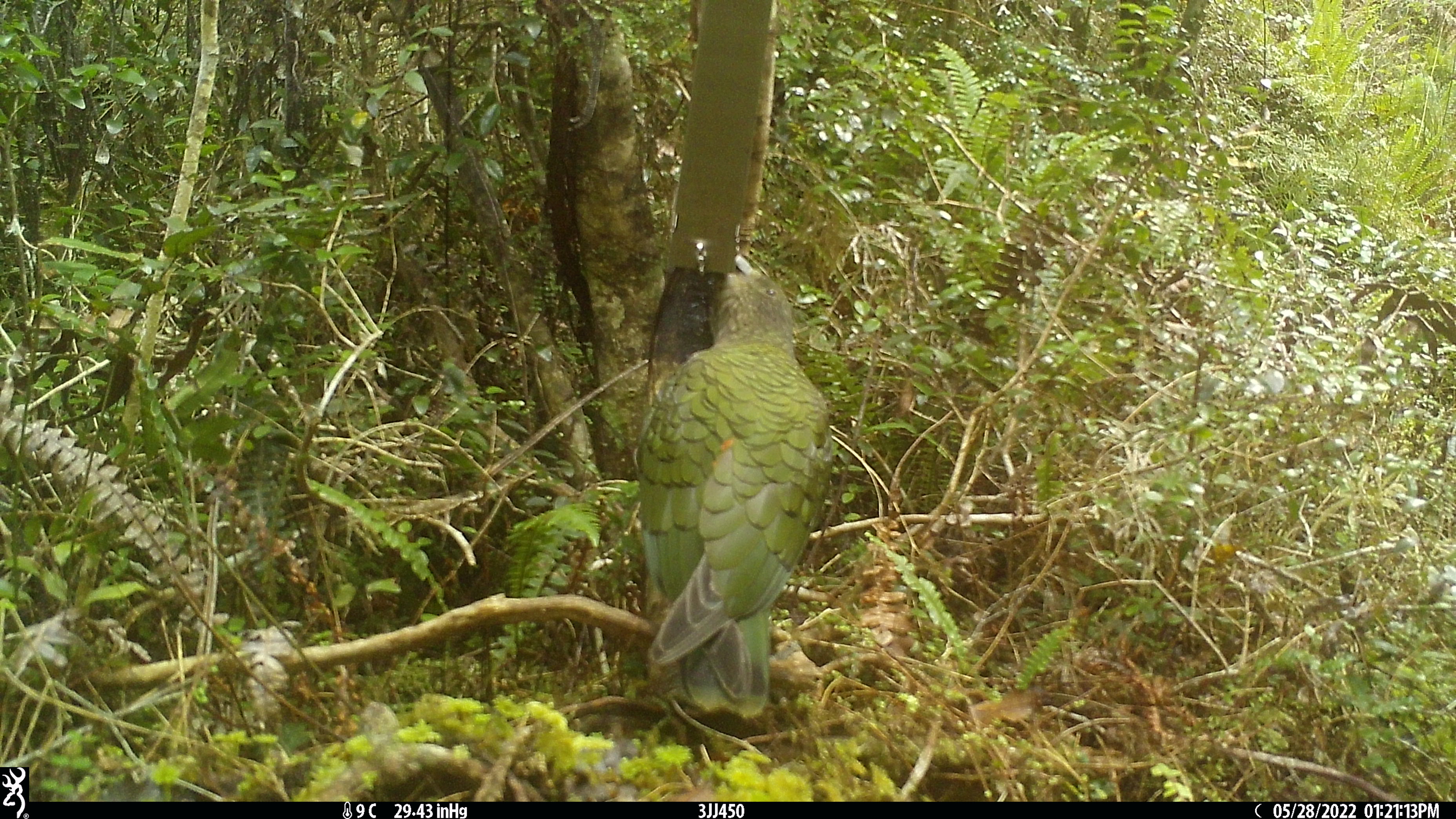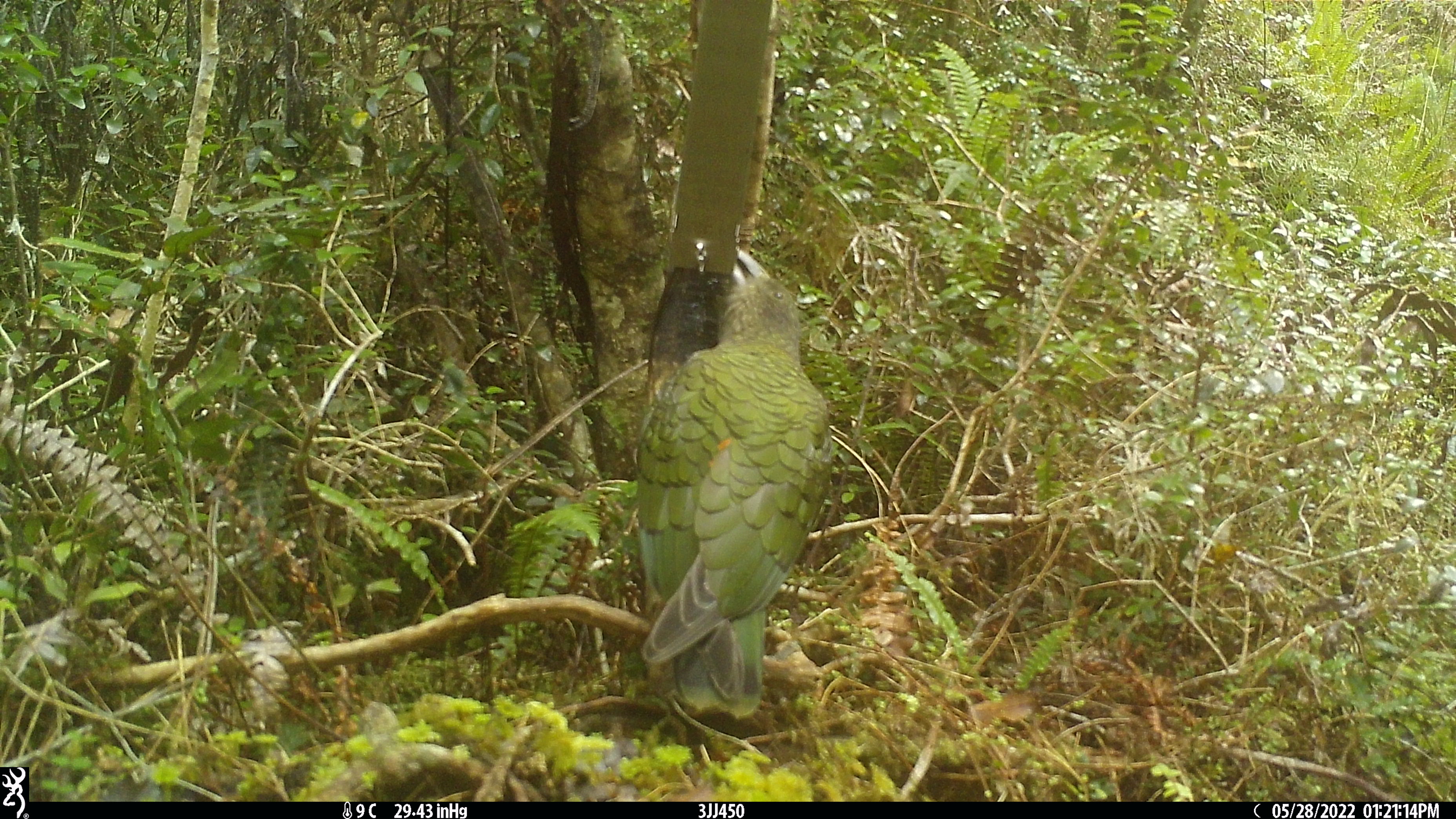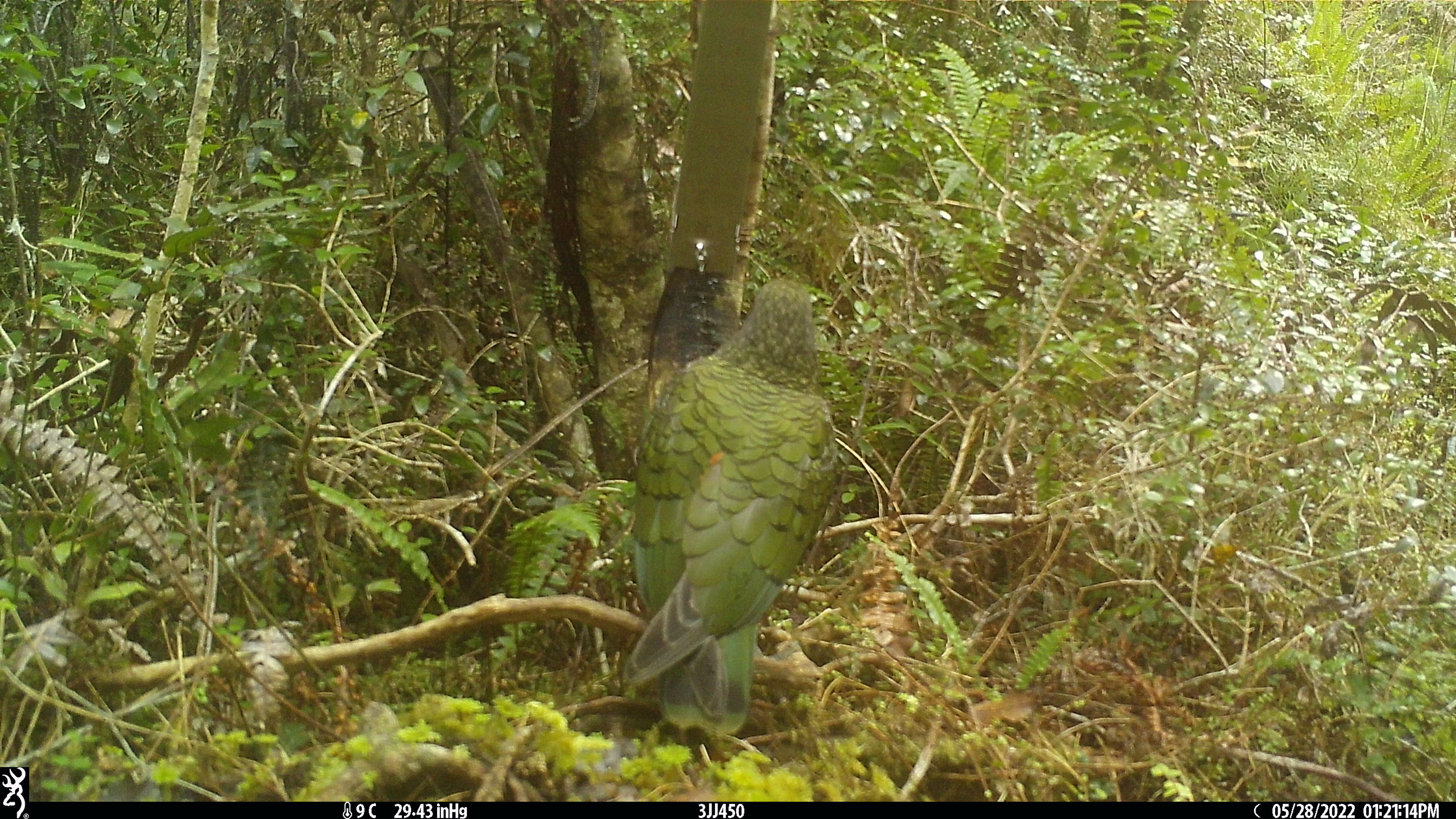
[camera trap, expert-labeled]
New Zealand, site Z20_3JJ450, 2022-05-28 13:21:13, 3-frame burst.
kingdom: Animalia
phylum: Chordata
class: Aves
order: Psittaciformes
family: Strigopidae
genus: Nestor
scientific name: Nestor notabilis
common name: kea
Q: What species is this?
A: Kea (Nestor notabilis).